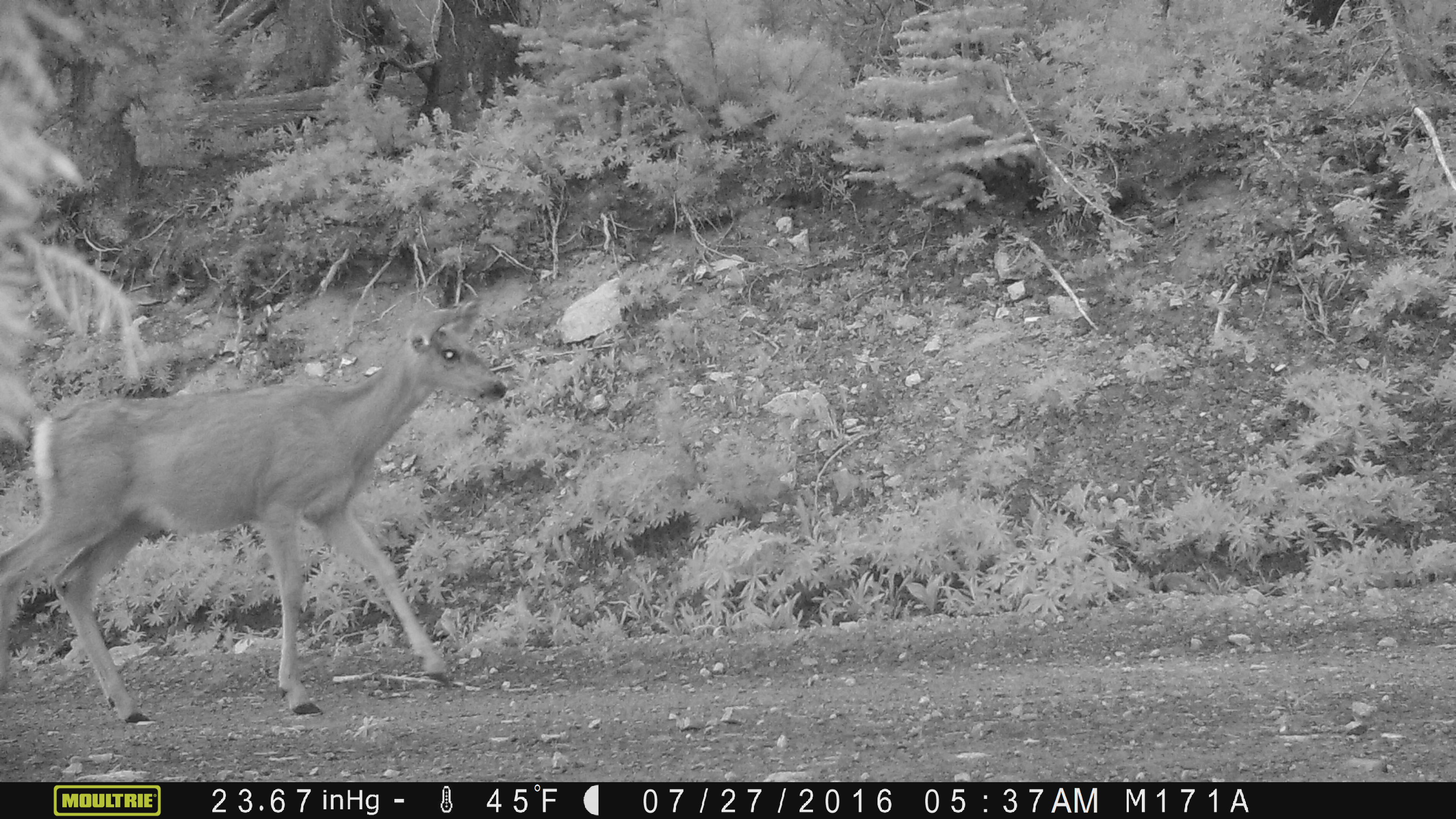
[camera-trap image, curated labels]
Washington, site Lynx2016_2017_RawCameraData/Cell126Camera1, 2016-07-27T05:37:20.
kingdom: Animalia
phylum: Chordata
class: Mammalia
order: Artiodactyla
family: Cervidae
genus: Odocoileus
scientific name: Odocoileus hemionus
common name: mule deer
Odocoileus hemionus (mule deer). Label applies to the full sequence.